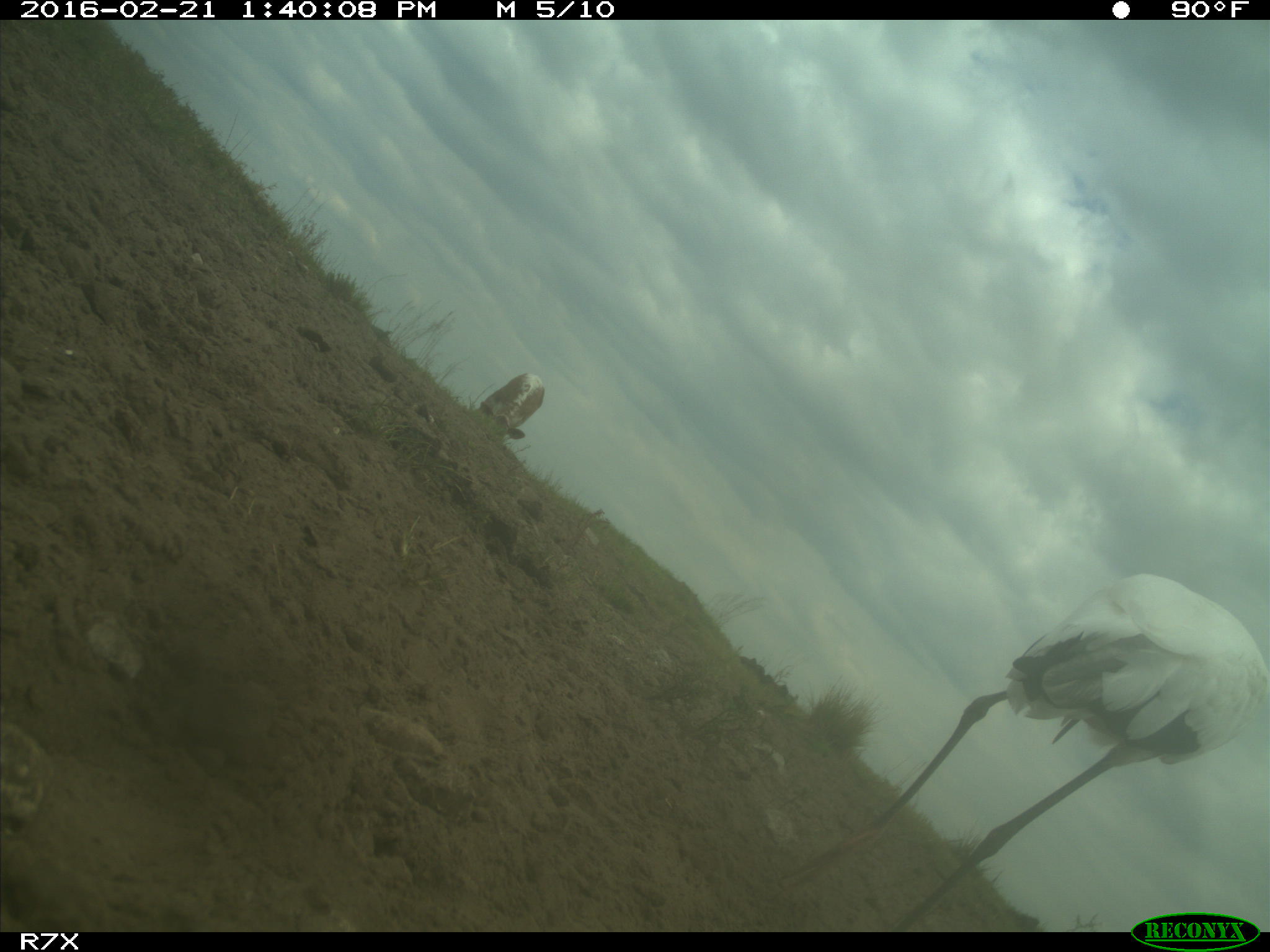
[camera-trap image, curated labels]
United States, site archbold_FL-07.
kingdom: Animalia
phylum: Chordata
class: Mammalia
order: Artiodactyla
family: Bovidae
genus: Bos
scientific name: Bos taurus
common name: domestic cow